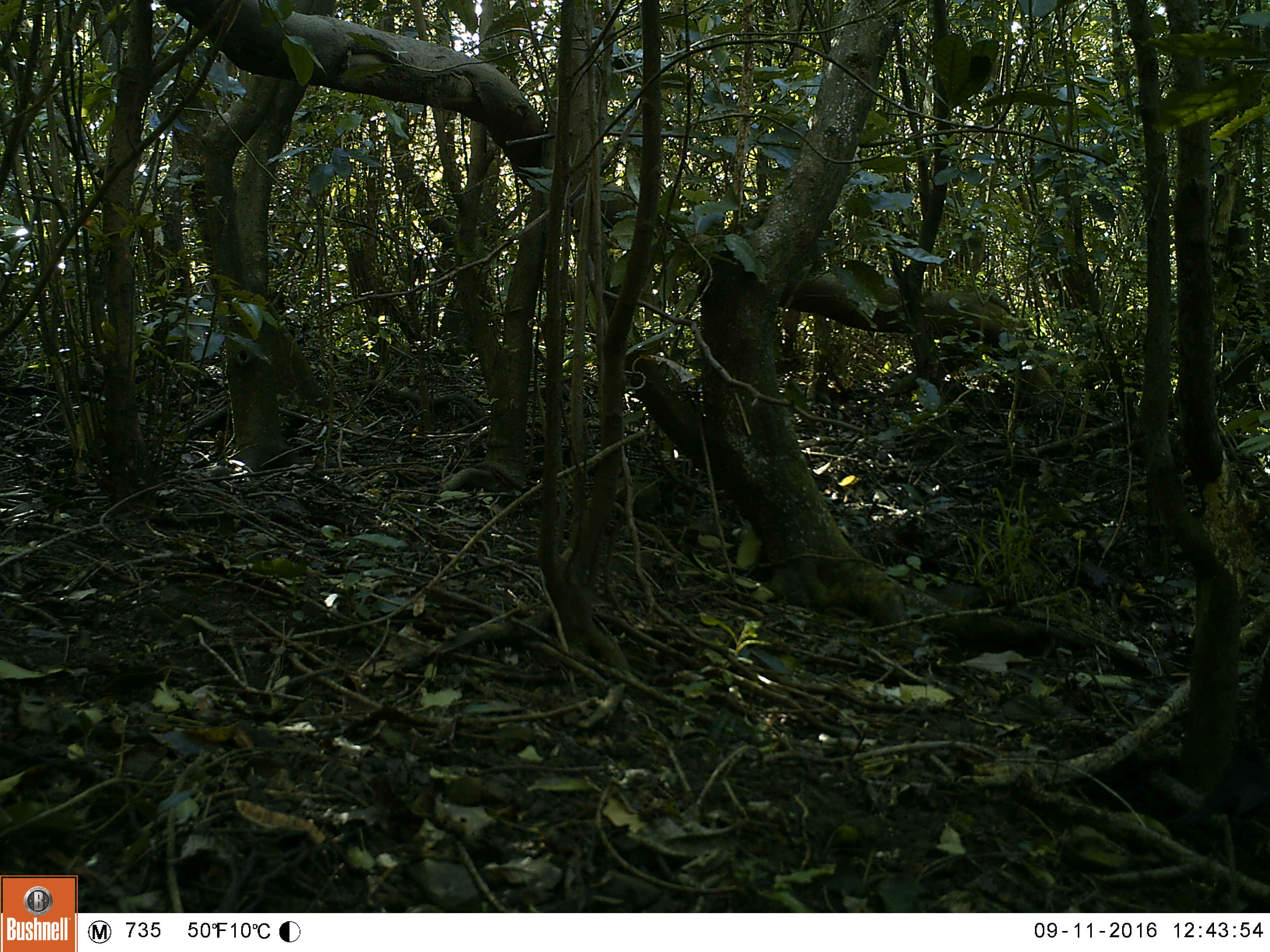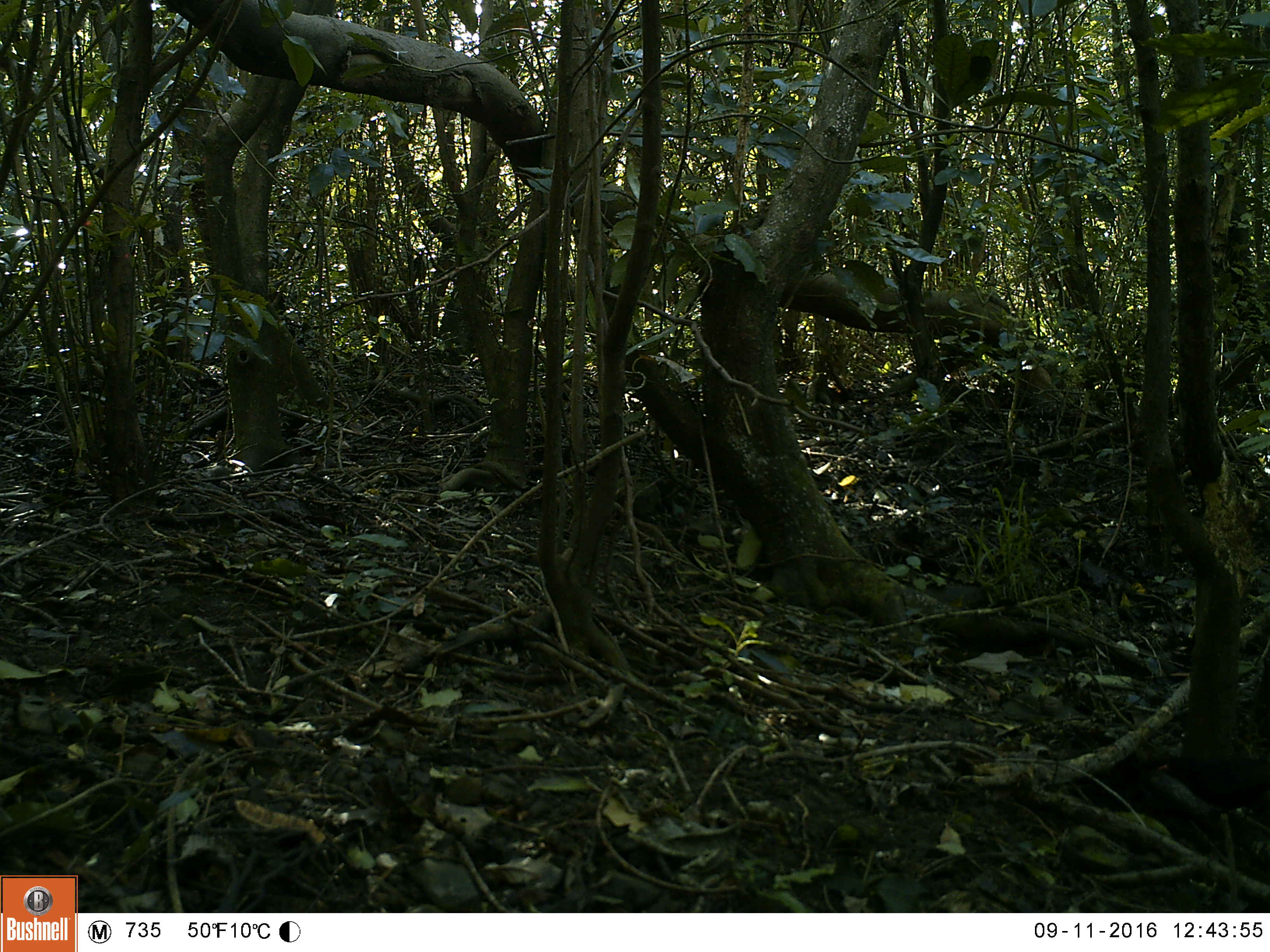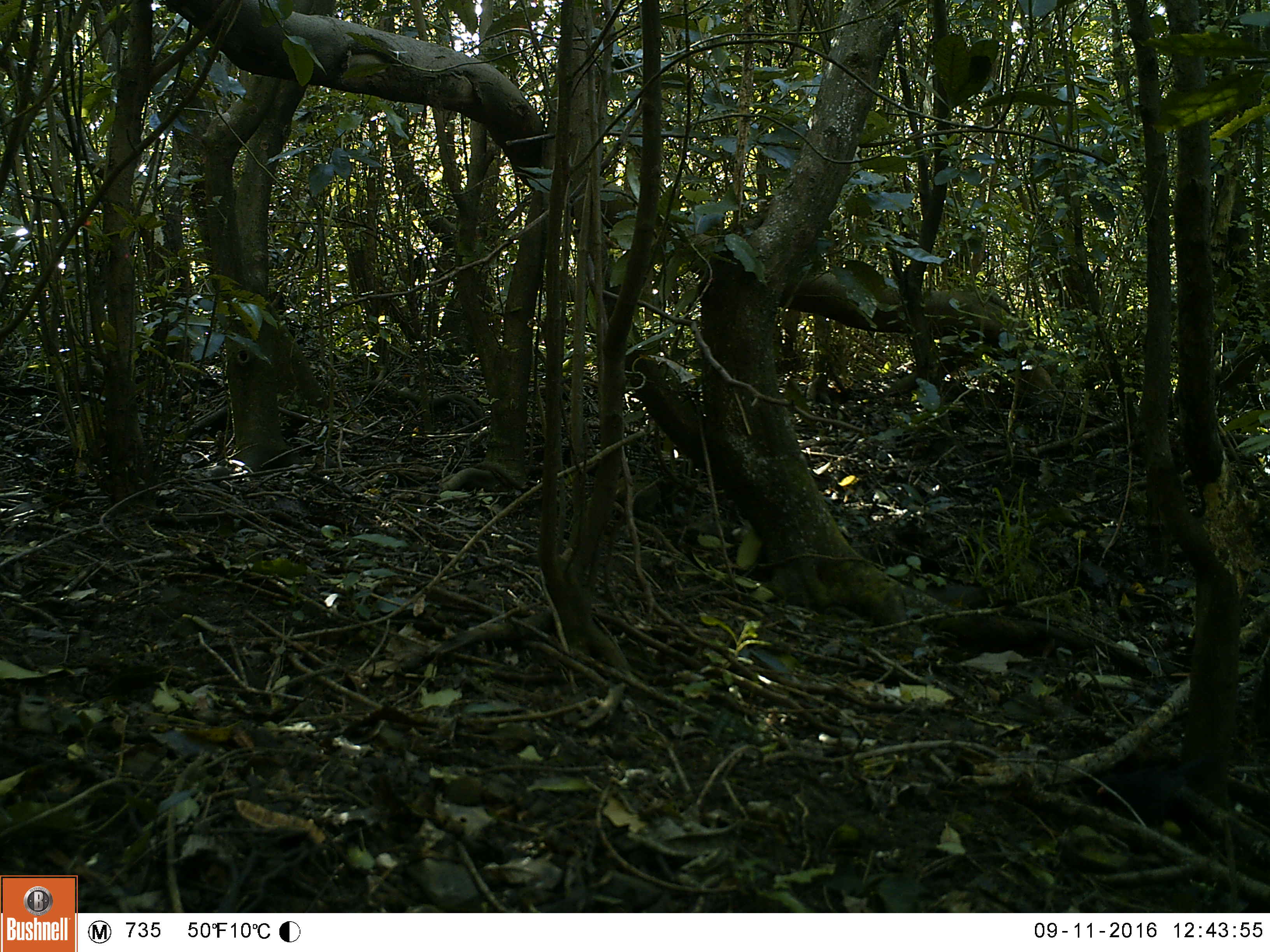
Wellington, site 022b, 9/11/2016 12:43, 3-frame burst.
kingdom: Animalia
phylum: Chordata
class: Aves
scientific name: Aves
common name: bird